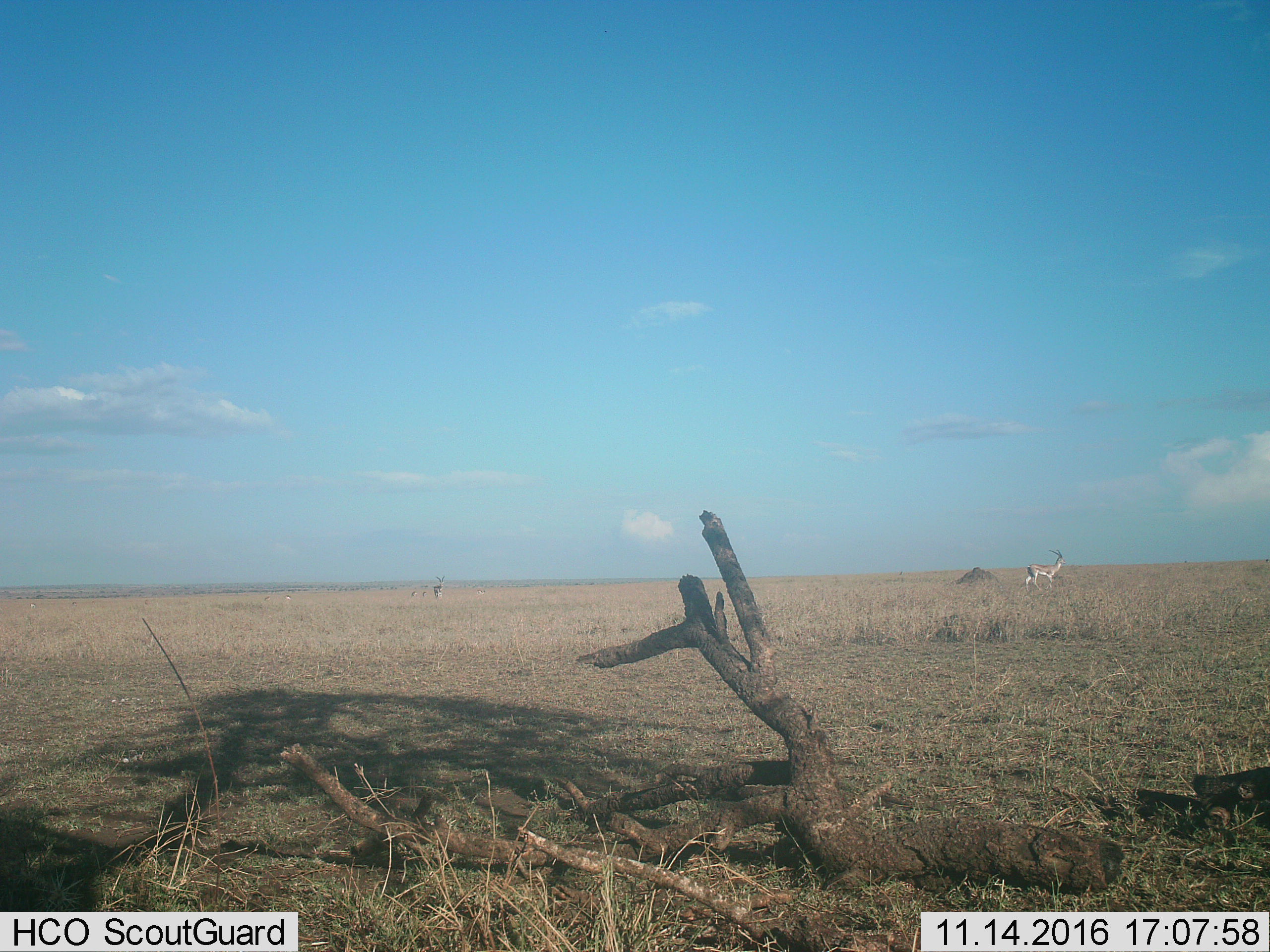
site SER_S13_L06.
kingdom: Animalia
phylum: Chordata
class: Mammalia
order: Artiodactyla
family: Bovidae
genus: Nanger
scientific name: Nanger granti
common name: grant's gazelle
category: gazellegrants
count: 2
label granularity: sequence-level